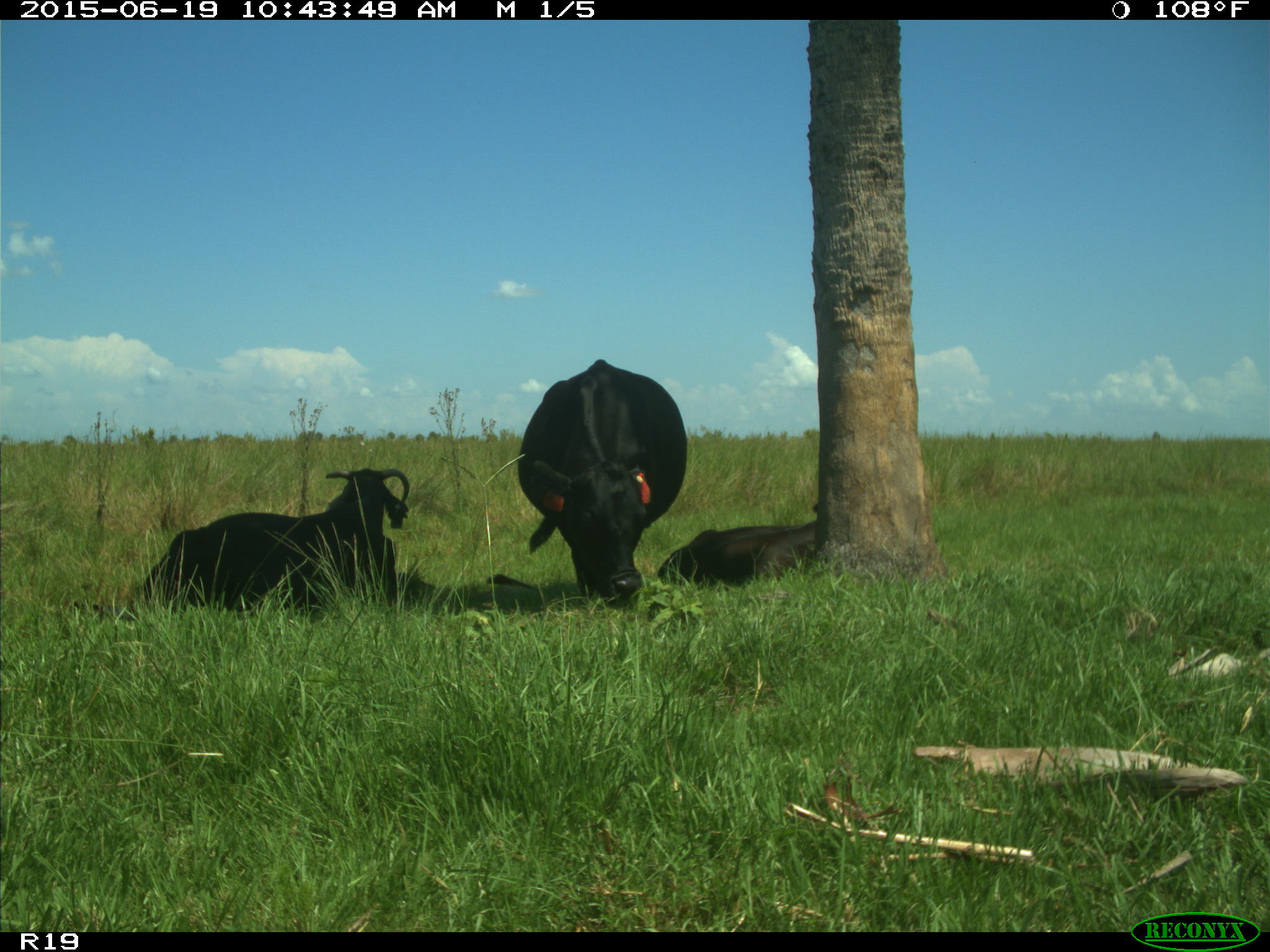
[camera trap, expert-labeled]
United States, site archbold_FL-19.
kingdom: Animalia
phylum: Chordata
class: Mammalia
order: Artiodactyla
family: Bovidae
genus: Bos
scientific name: Bos taurus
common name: domestic cow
Bos taurus (domestic cow).